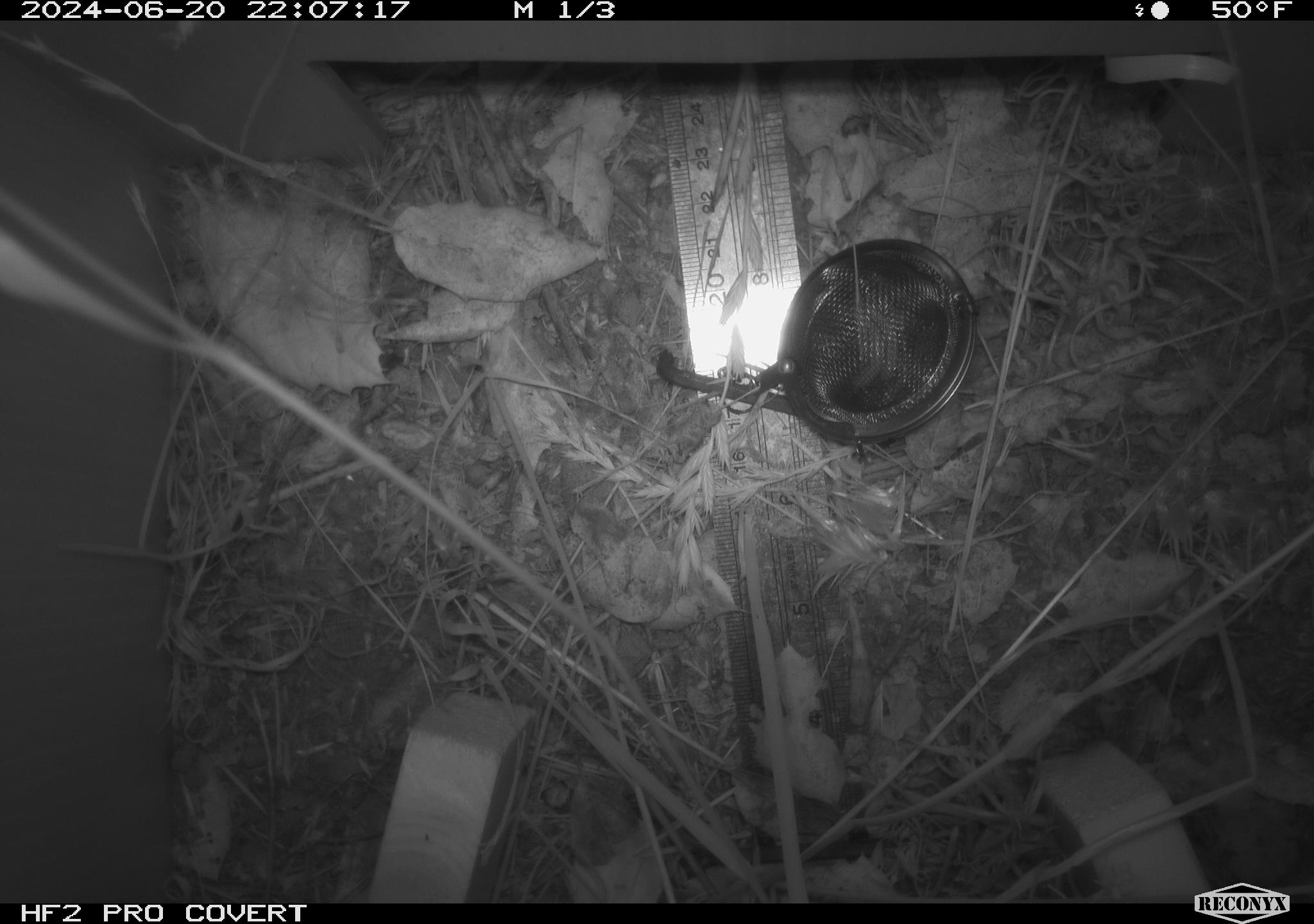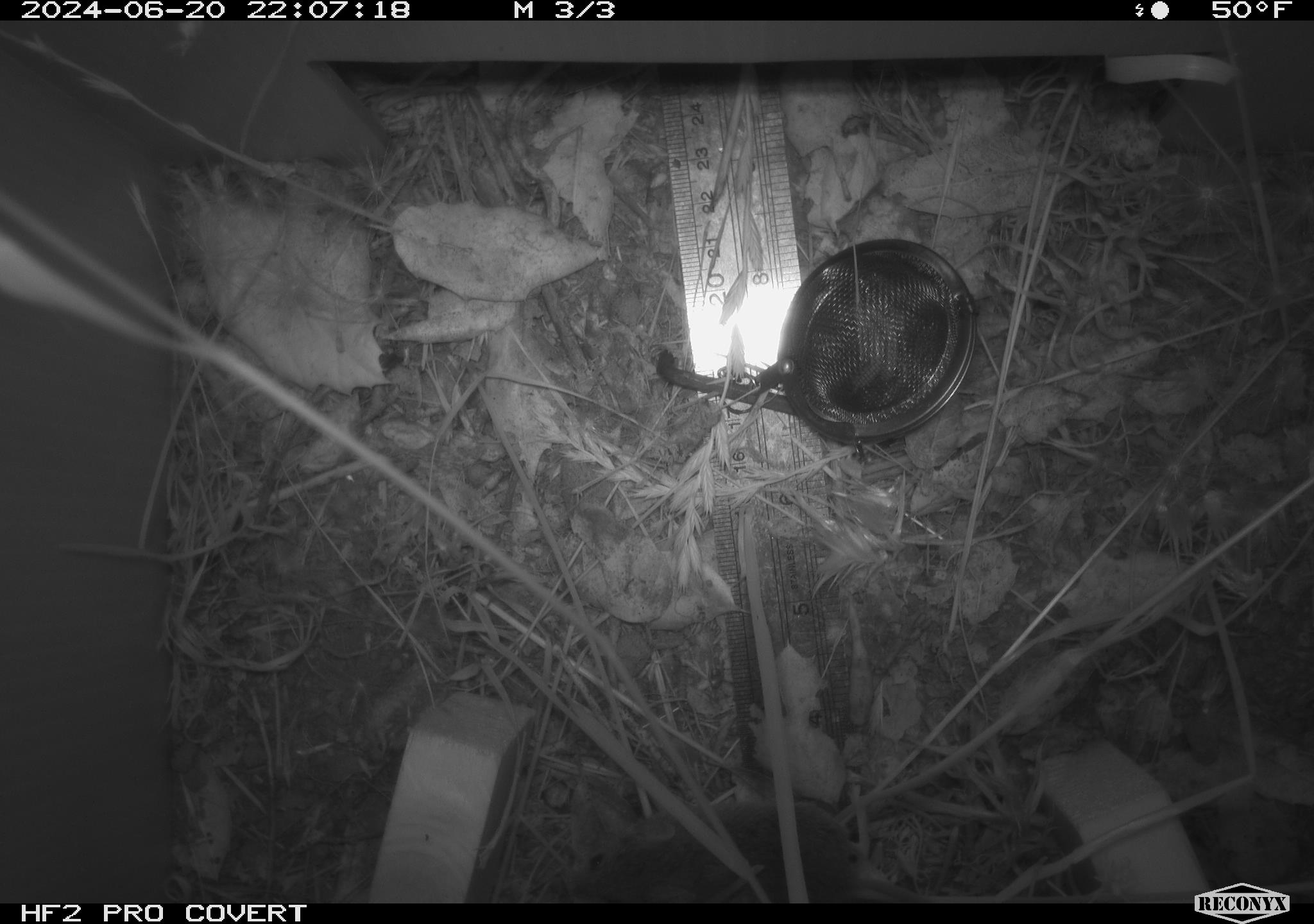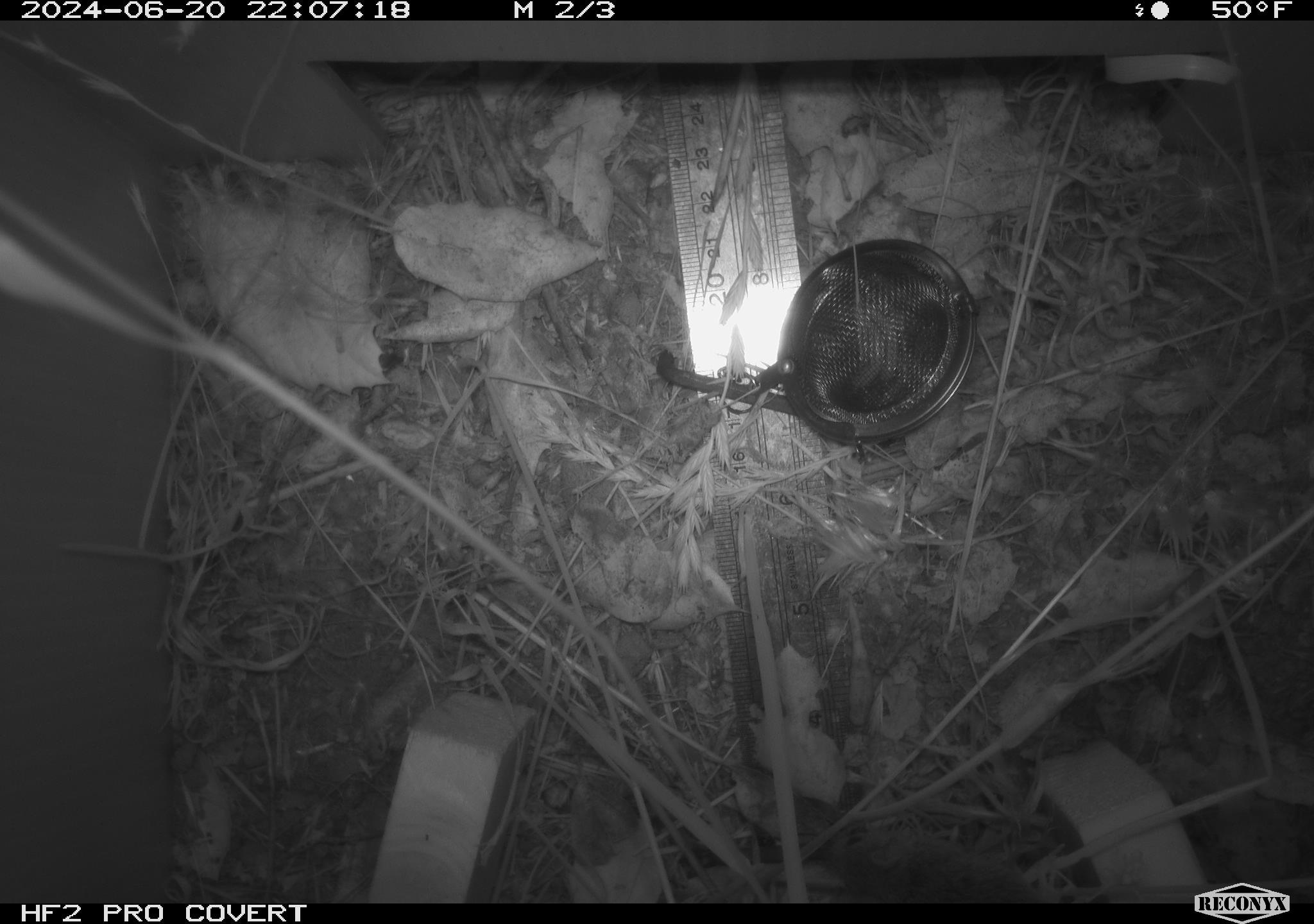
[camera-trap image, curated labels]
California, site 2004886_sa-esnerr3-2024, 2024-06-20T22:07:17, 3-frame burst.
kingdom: Animalia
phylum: Chordata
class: Mammalia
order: Rodentia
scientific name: Rodentia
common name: rodent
Rodent (Rodentia).